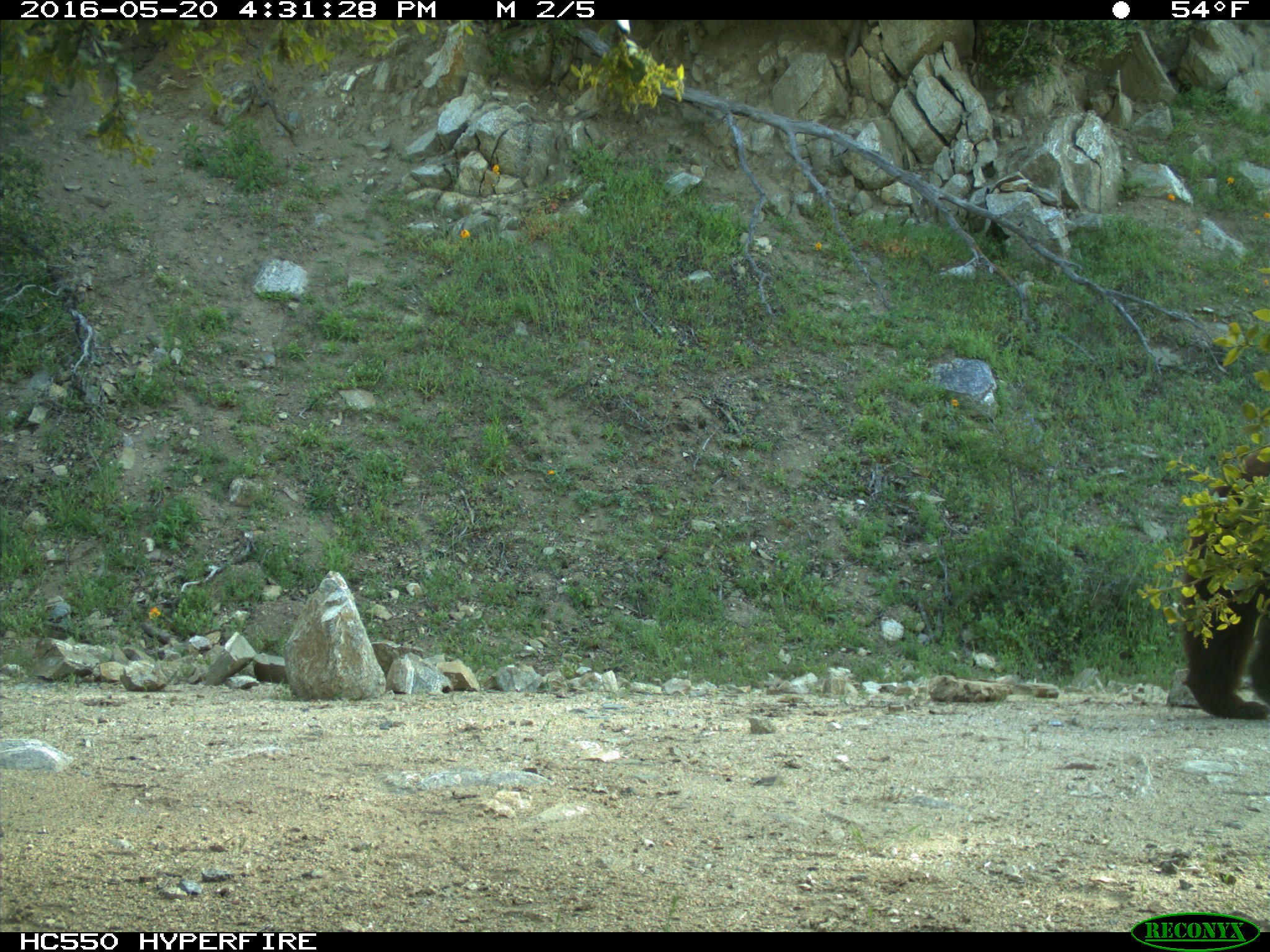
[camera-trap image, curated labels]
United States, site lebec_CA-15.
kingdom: Animalia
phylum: Chordata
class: Mammalia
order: Carnivora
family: Ursidae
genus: Ursus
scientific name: Ursus americanus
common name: american black bear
Ursus americanus (american black bear).